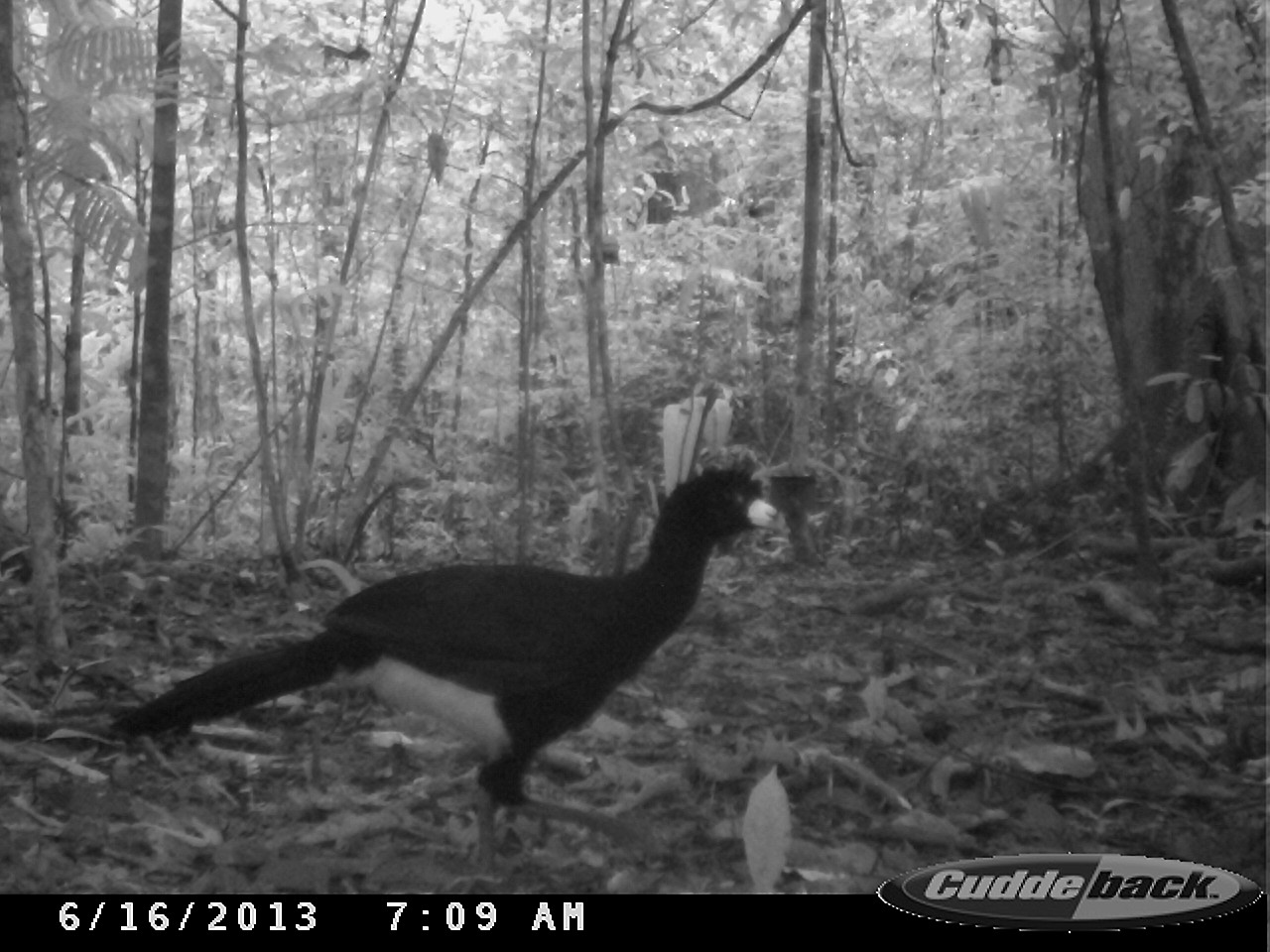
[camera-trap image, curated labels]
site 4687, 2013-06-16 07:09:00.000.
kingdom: Animalia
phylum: Chordata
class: Aves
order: Galliformes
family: Cracidae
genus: Crax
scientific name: Crax alector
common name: black curassow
Crax alector (black curassow), count 1, age adult.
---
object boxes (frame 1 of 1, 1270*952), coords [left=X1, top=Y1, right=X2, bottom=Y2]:
crax alector: [left=96, top=456, right=781, bottom=894]